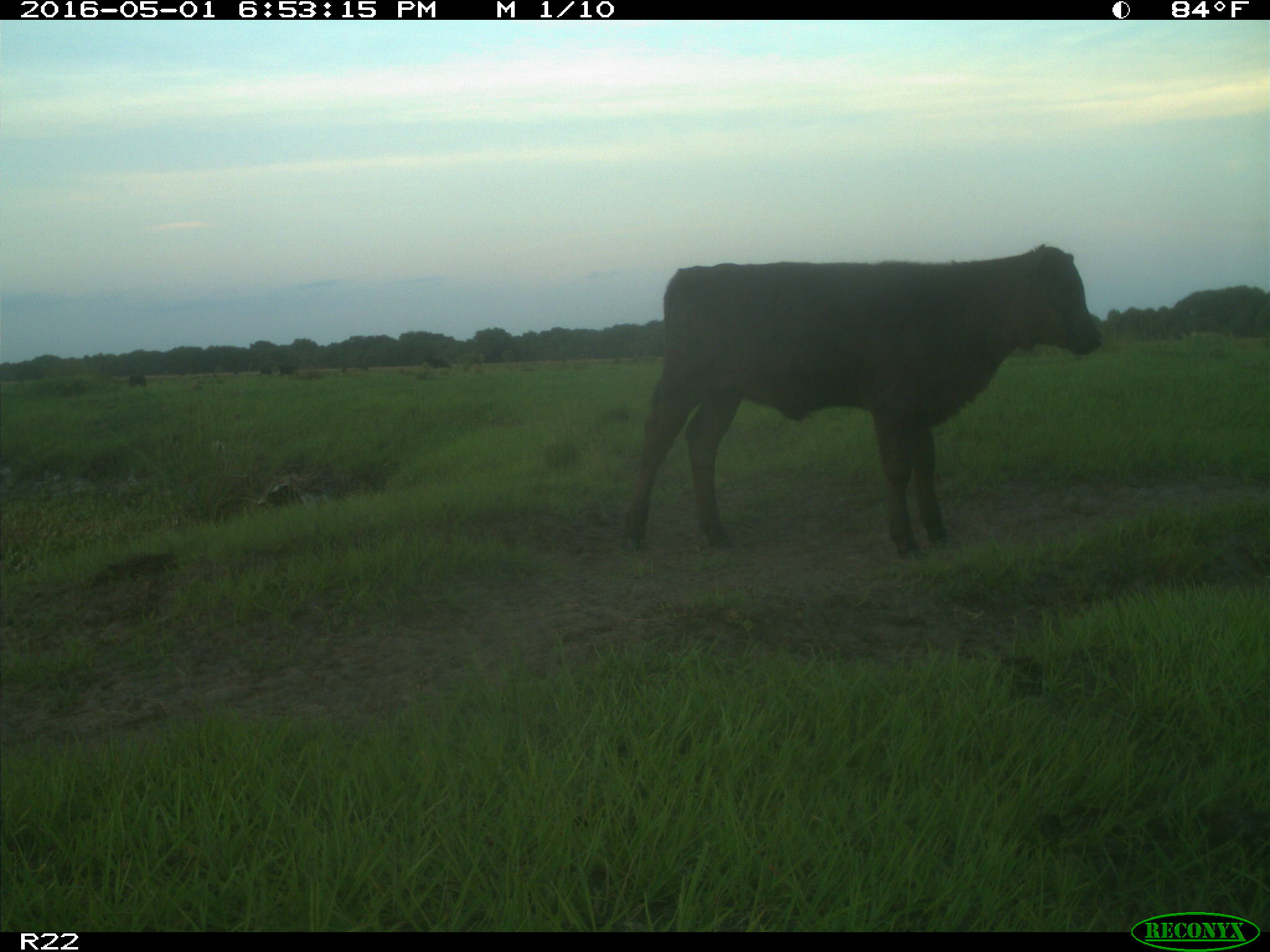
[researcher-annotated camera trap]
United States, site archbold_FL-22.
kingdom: Animalia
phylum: Chordata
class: Mammalia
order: Artiodactyla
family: Bovidae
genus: Bos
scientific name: Bos taurus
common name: domestic cow